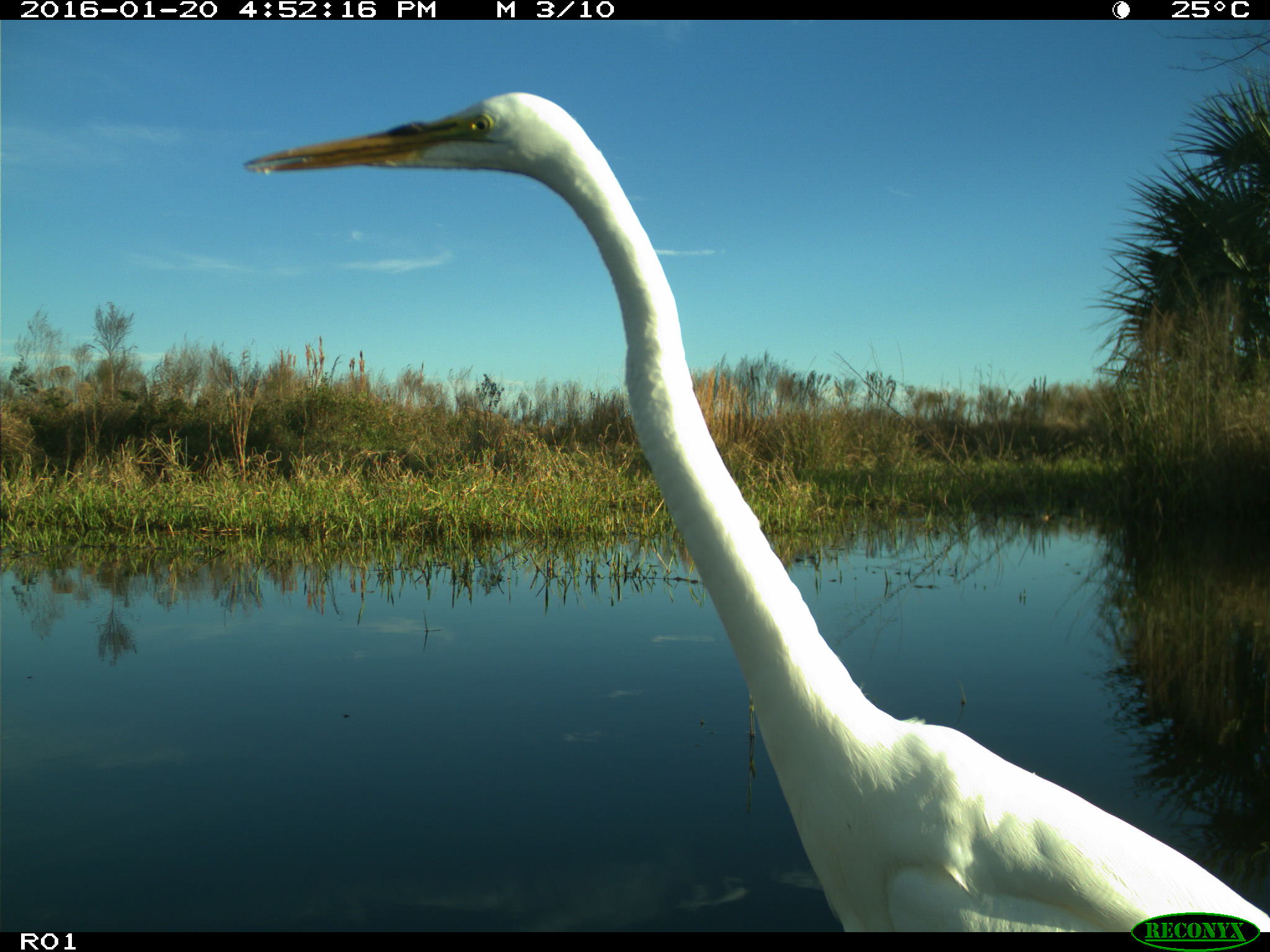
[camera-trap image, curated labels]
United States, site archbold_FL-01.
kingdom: Animalia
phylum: Chordata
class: Aves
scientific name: Aves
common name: birds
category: unidentified bird